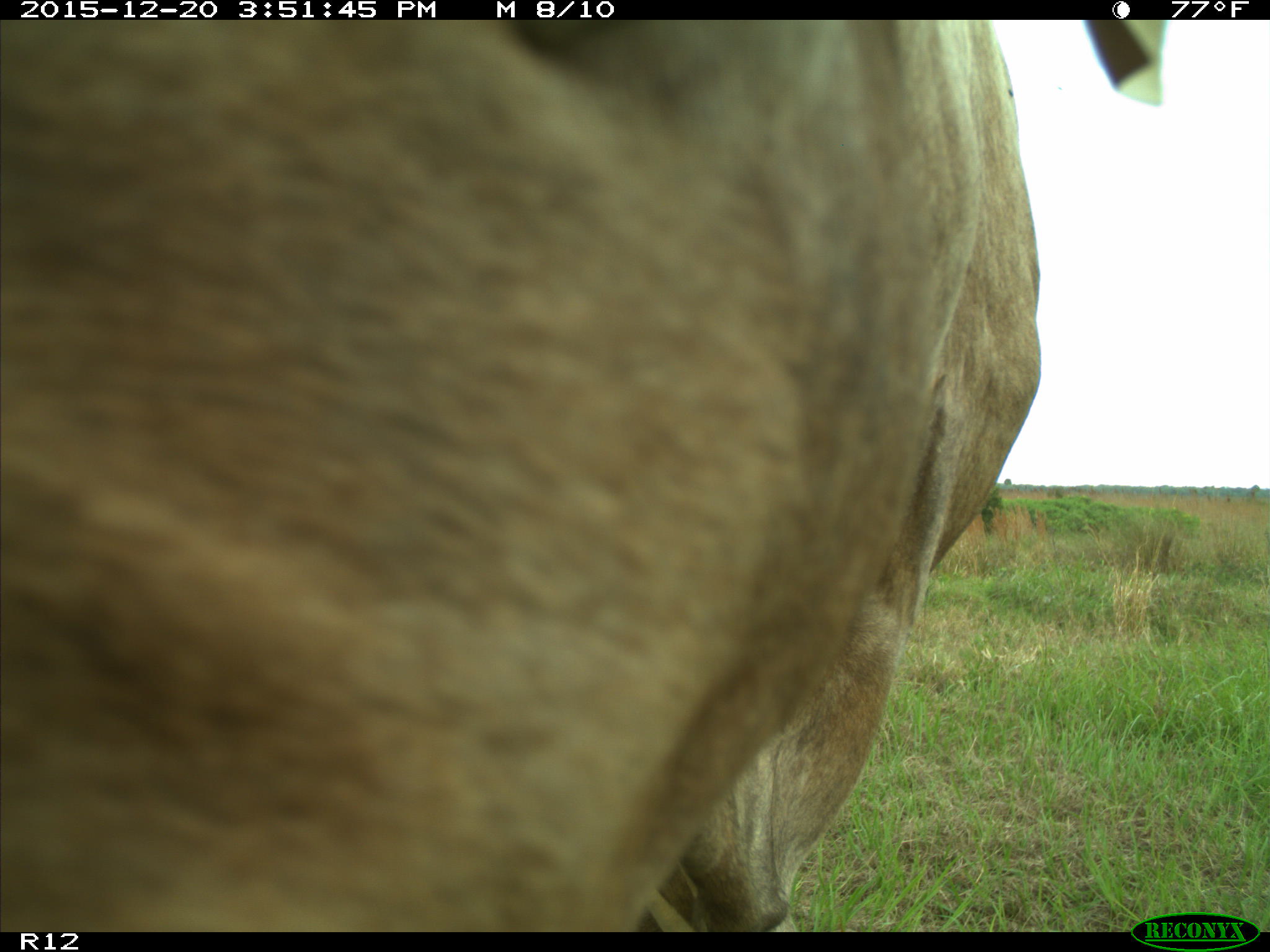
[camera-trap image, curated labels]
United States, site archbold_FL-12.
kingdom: Animalia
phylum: Chordata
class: Mammalia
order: Artiodactyla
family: Bovidae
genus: Bos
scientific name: Bos taurus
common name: domestic cow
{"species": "Bos taurus (domestic cow)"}